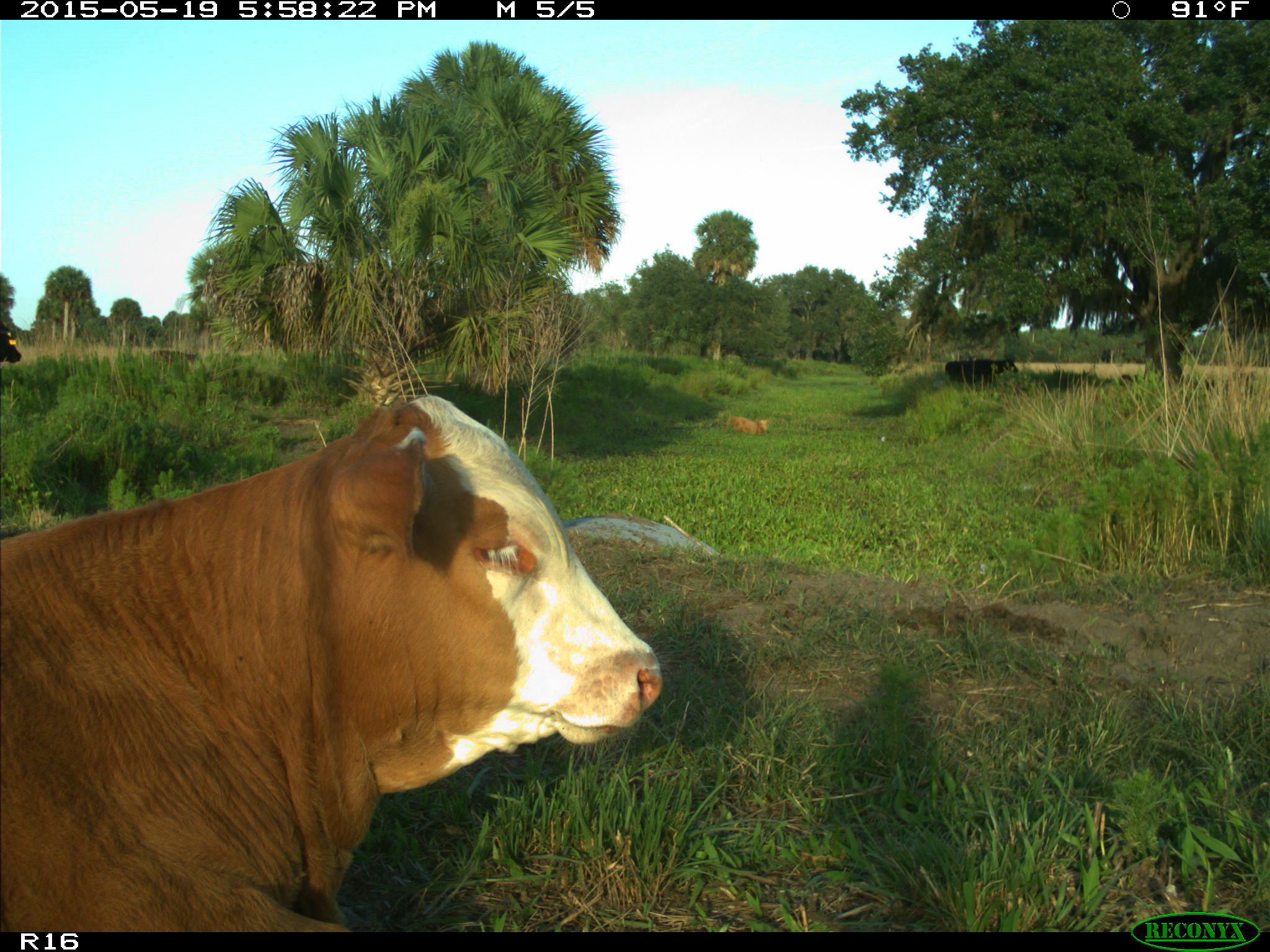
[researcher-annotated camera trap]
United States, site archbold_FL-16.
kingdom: Animalia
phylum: Chordata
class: Mammalia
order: Artiodactyla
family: Bovidae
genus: Bos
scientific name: Bos taurus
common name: domestic cow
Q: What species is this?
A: Bos taurus (domestic cow).